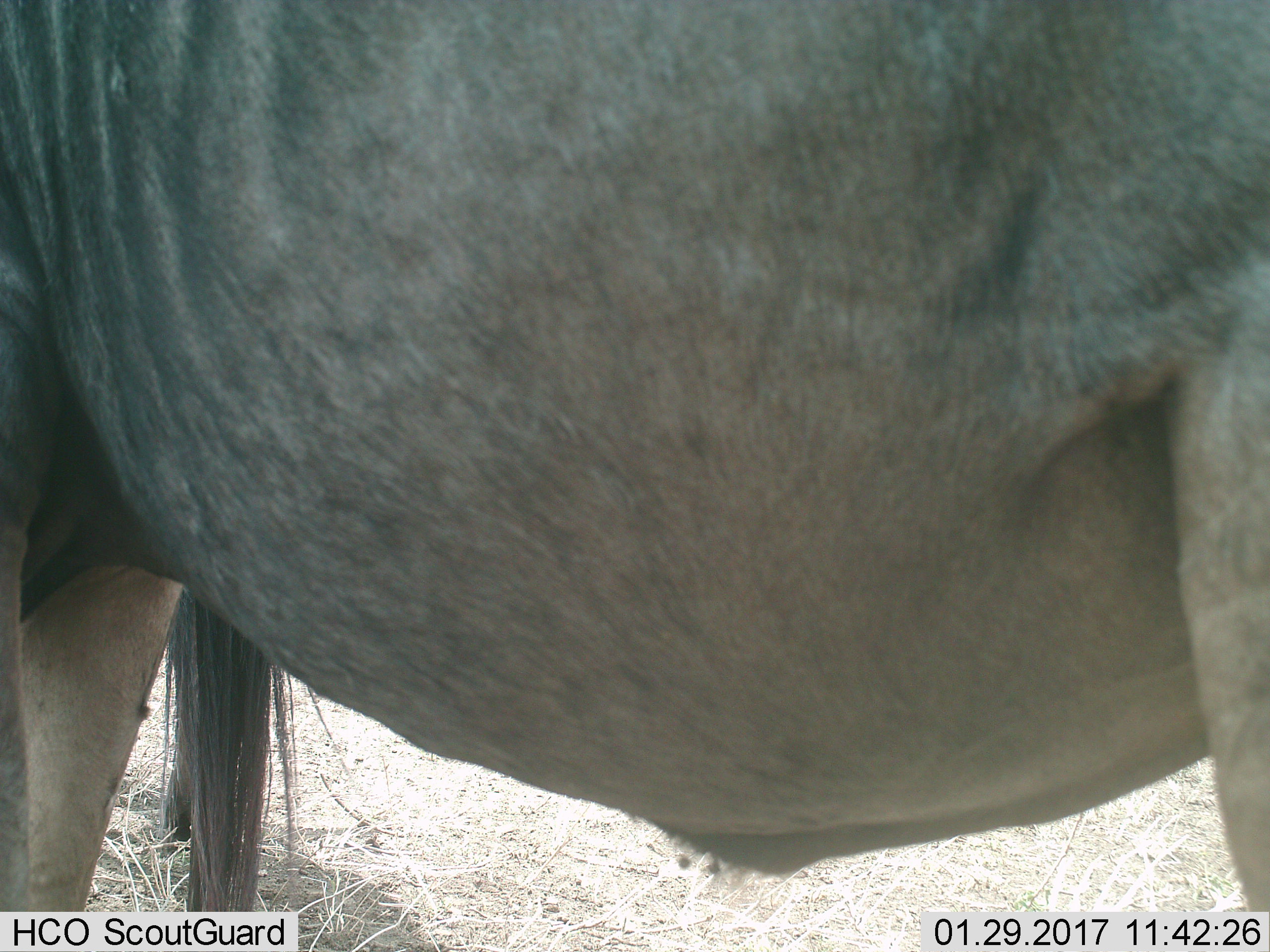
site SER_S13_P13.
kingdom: Animalia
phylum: Chordata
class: Mammalia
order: Artiodactyla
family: Bovidae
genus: Connochaetes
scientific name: Connochaetes taurinus taurinus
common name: blue wildebeest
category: wildebeestblue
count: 1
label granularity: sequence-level